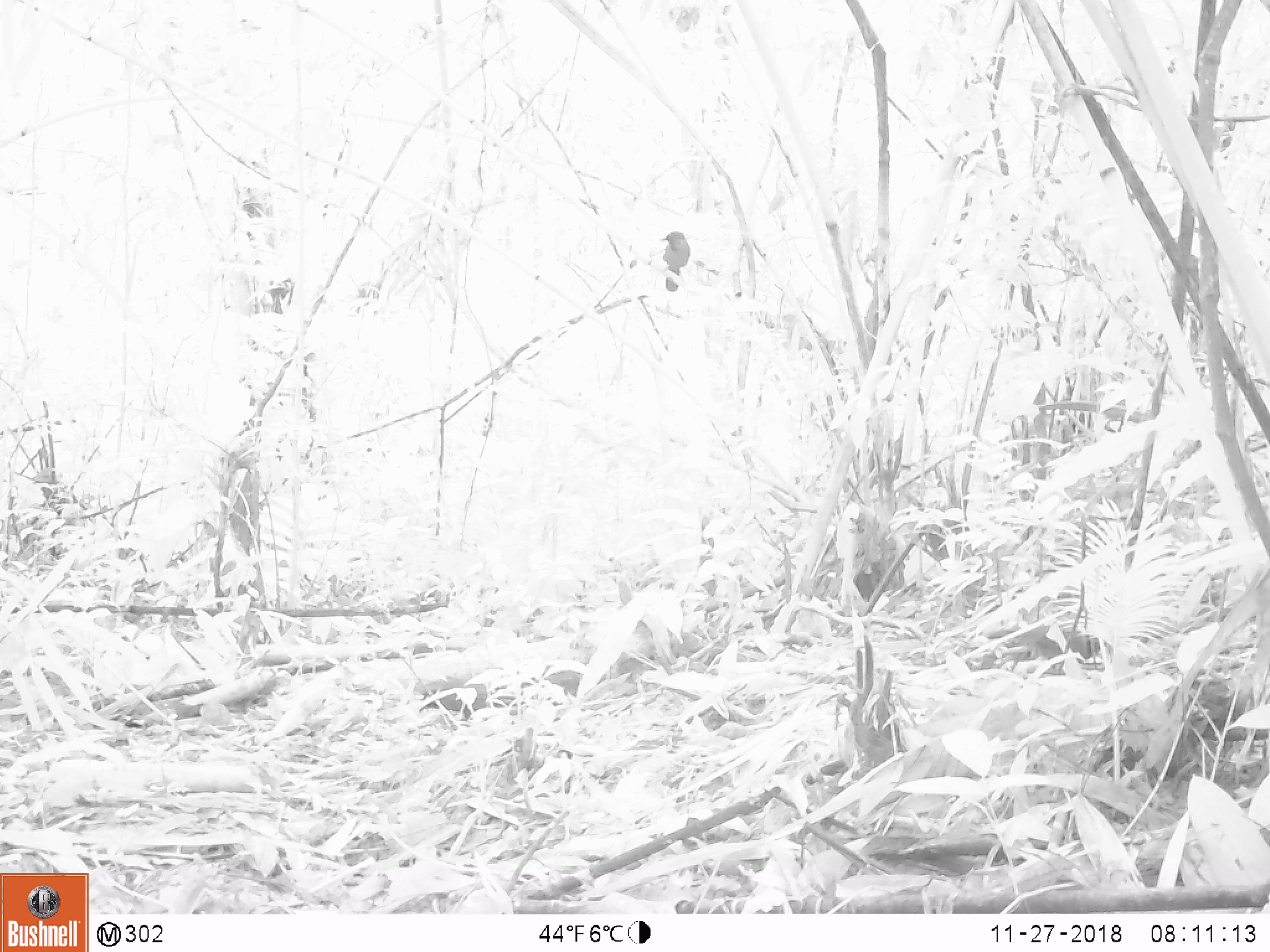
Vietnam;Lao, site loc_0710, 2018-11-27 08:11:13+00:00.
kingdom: Animalia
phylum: Chordata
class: Aves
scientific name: Aves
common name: bird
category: unidentified bird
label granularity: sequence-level